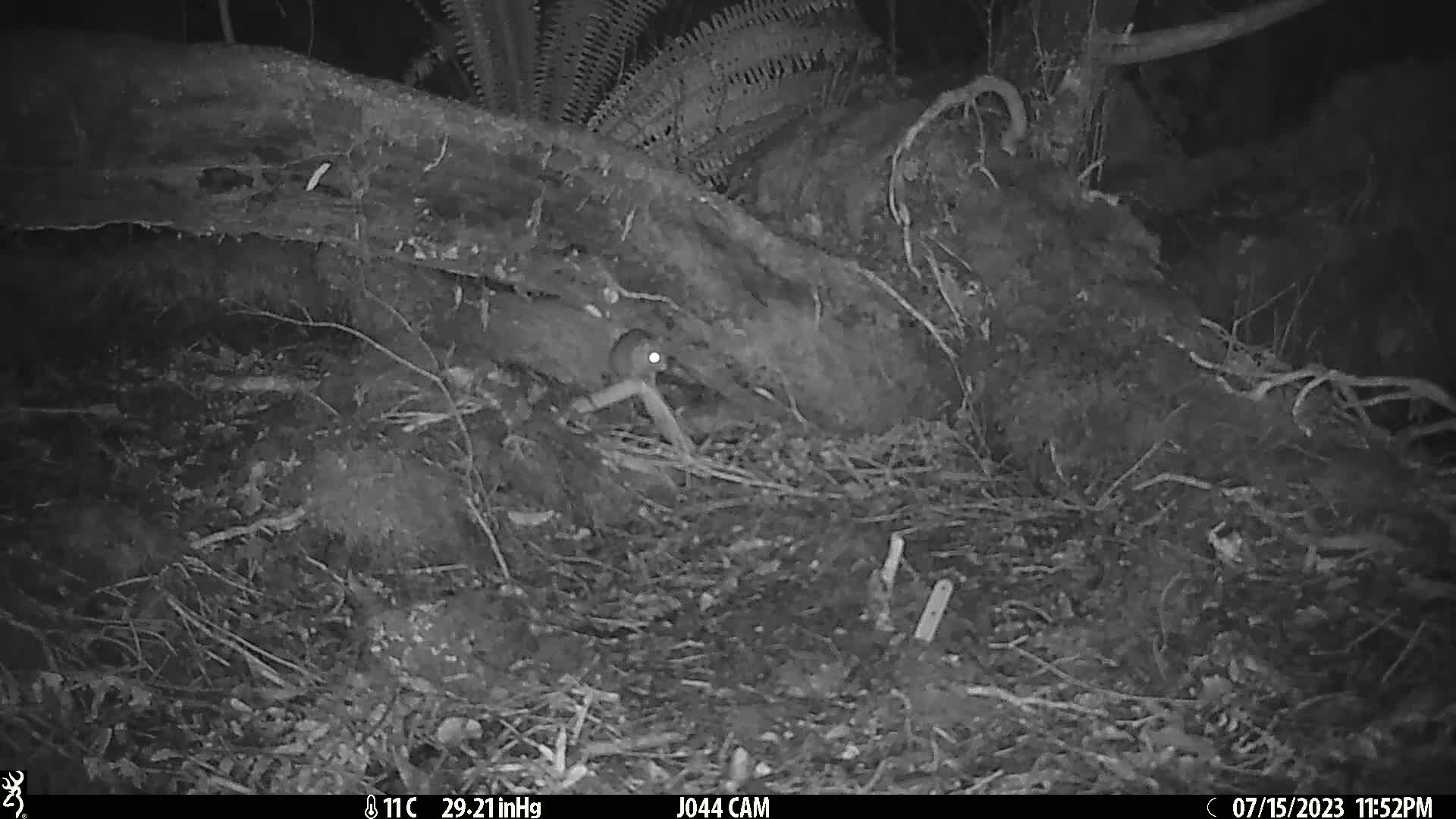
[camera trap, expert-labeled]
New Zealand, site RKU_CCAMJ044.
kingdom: Animalia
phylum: Chordata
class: Mammalia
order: Rodentia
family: Muridae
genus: Rattus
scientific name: Rattus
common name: rat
Rat (Rattus).